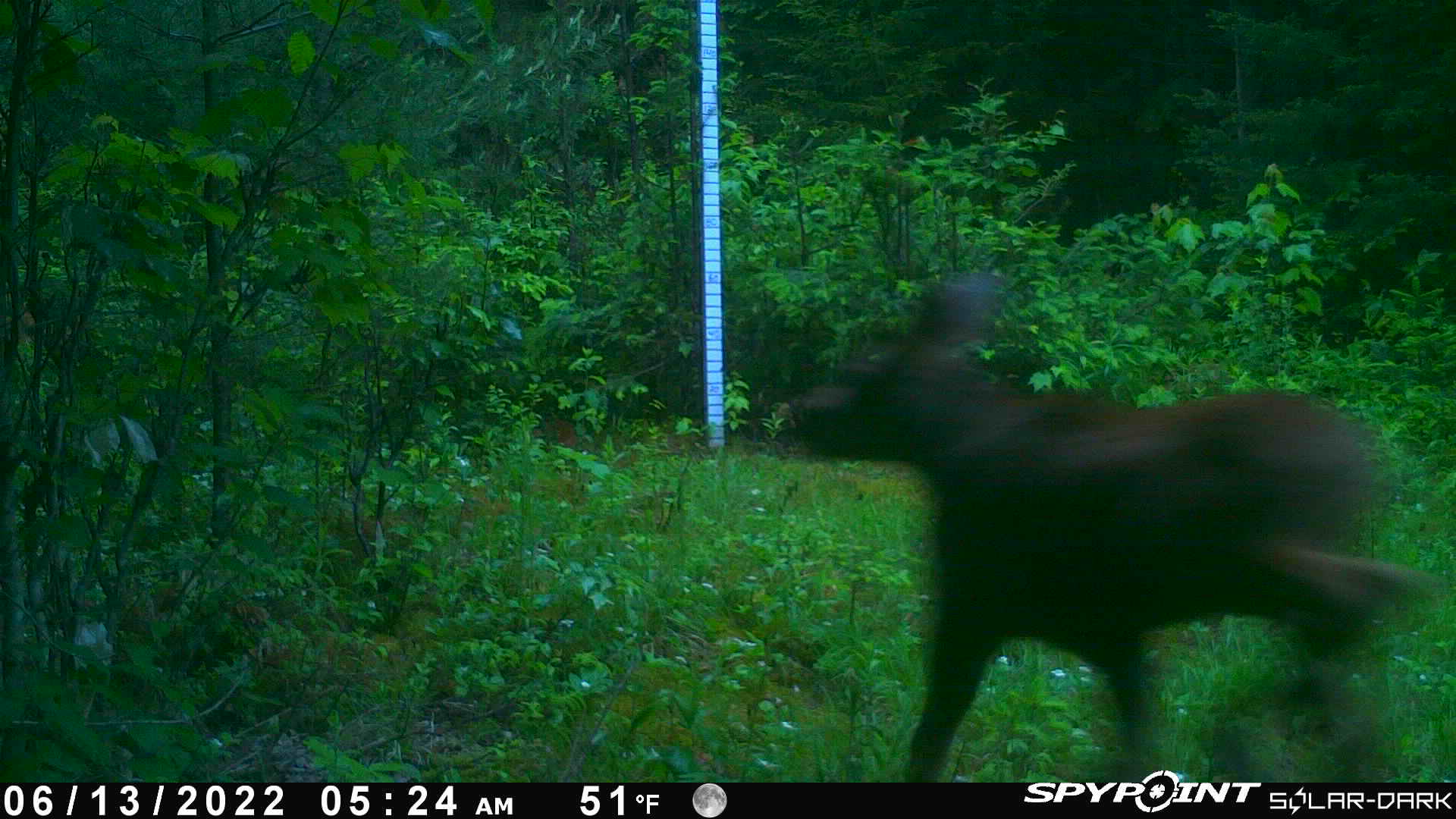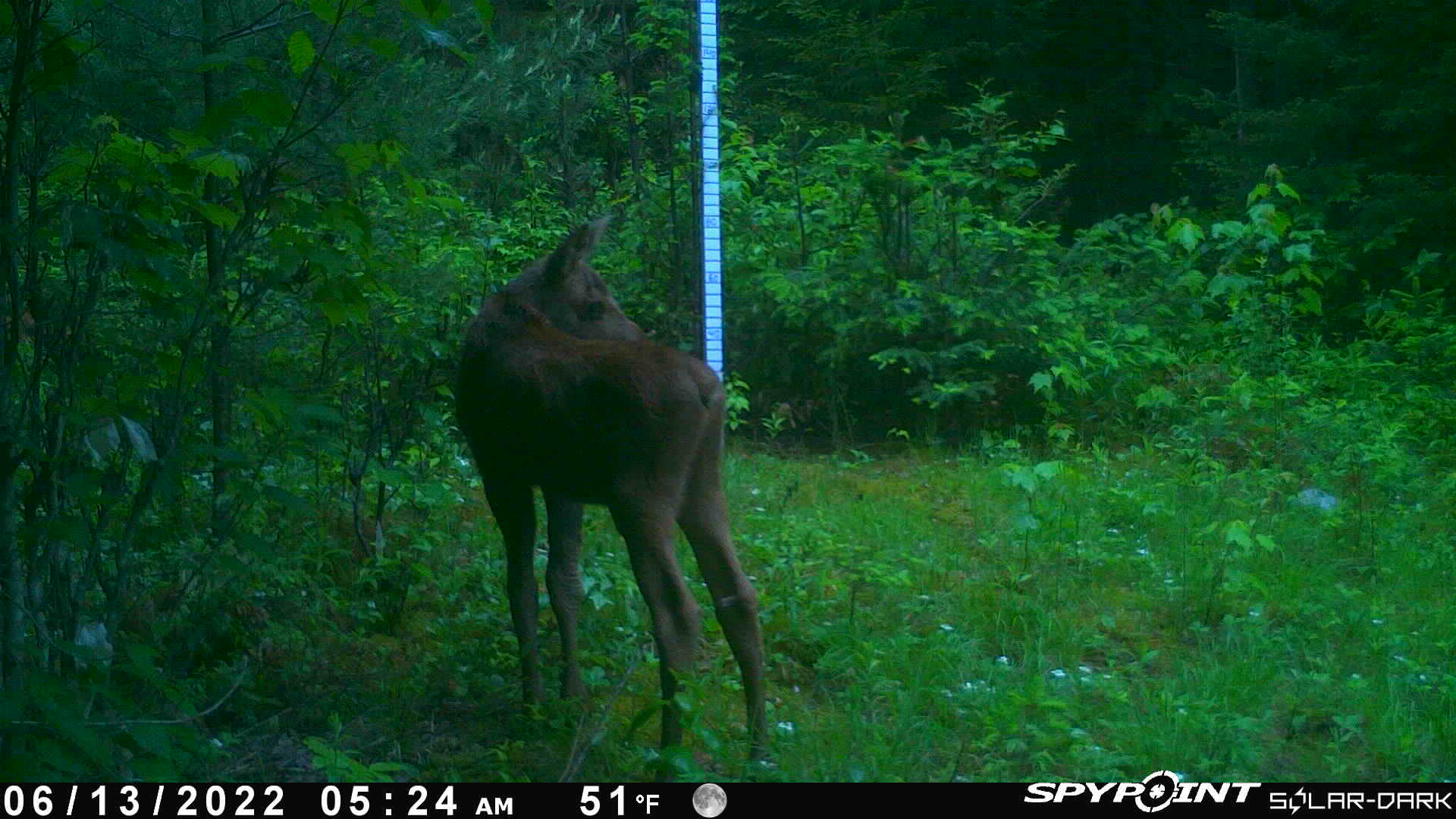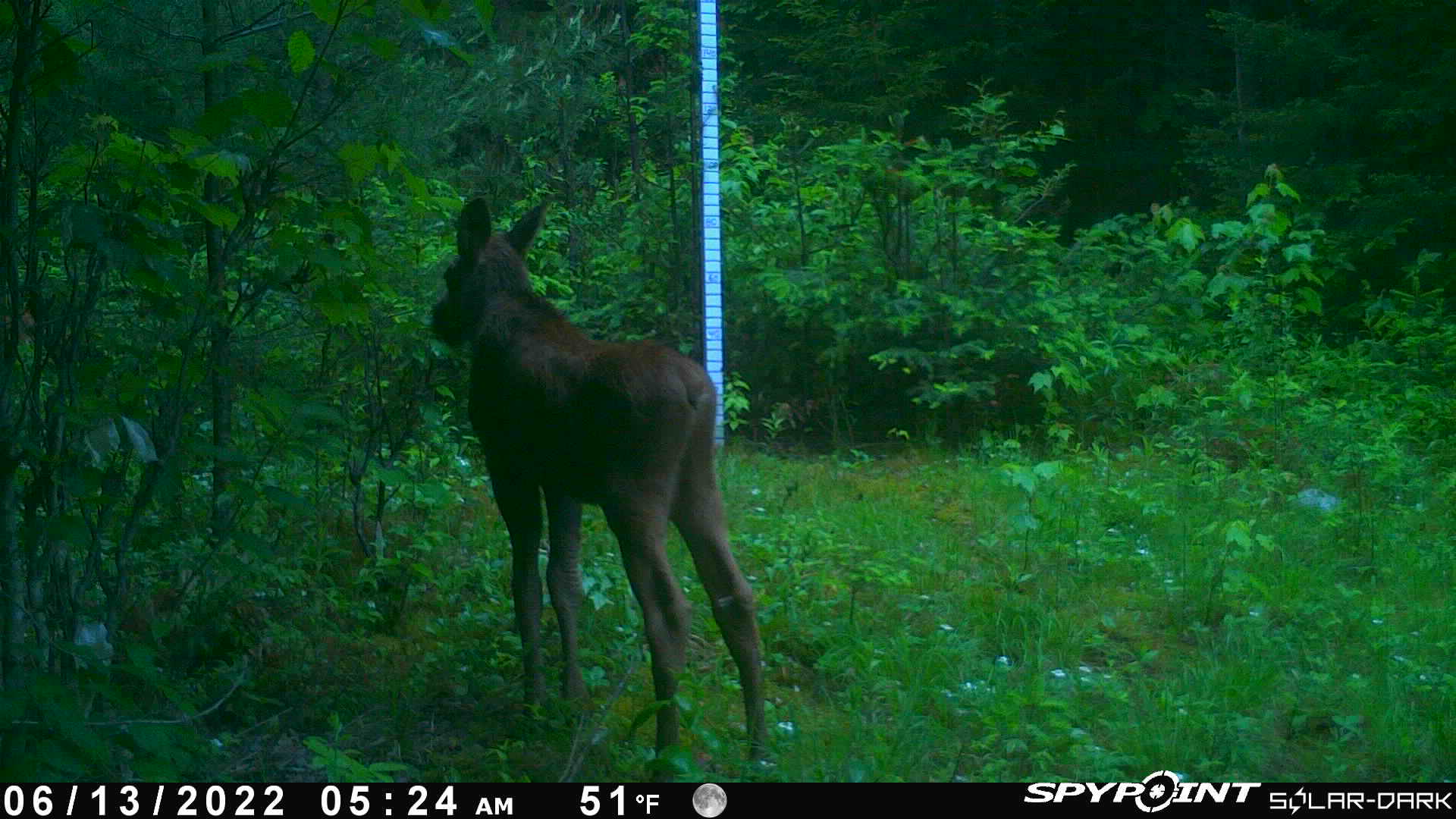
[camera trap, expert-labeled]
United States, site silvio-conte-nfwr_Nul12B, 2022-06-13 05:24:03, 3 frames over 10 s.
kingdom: Animalia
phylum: Chordata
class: Mammalia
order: Artiodactyla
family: Cervidae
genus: Alces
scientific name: Alces alces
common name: moose